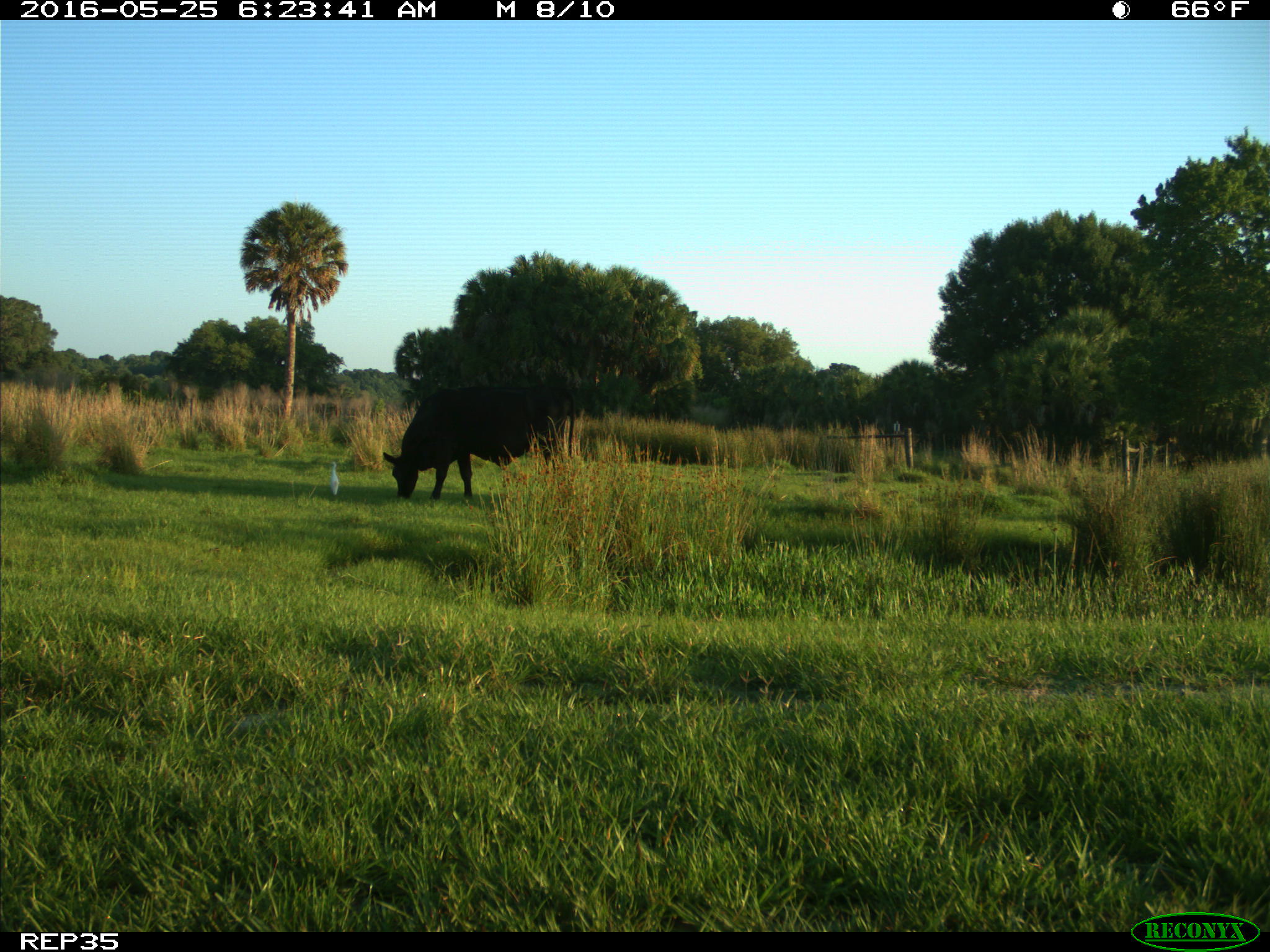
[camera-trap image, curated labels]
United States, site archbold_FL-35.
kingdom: Animalia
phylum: Chordata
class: Mammalia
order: Artiodactyla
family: Bovidae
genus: Bos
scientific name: Bos taurus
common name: domestic cow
Bos taurus (domestic cow).